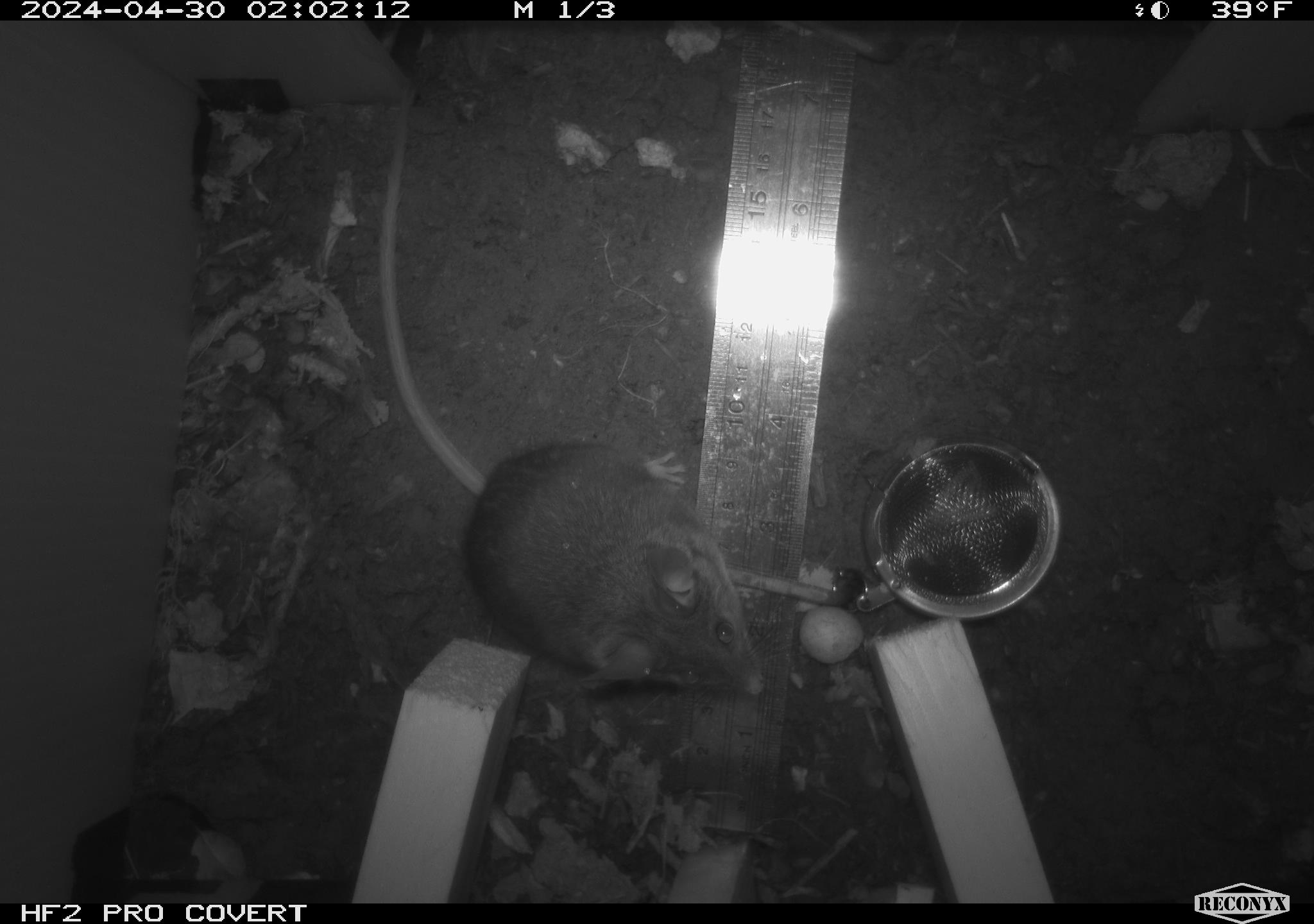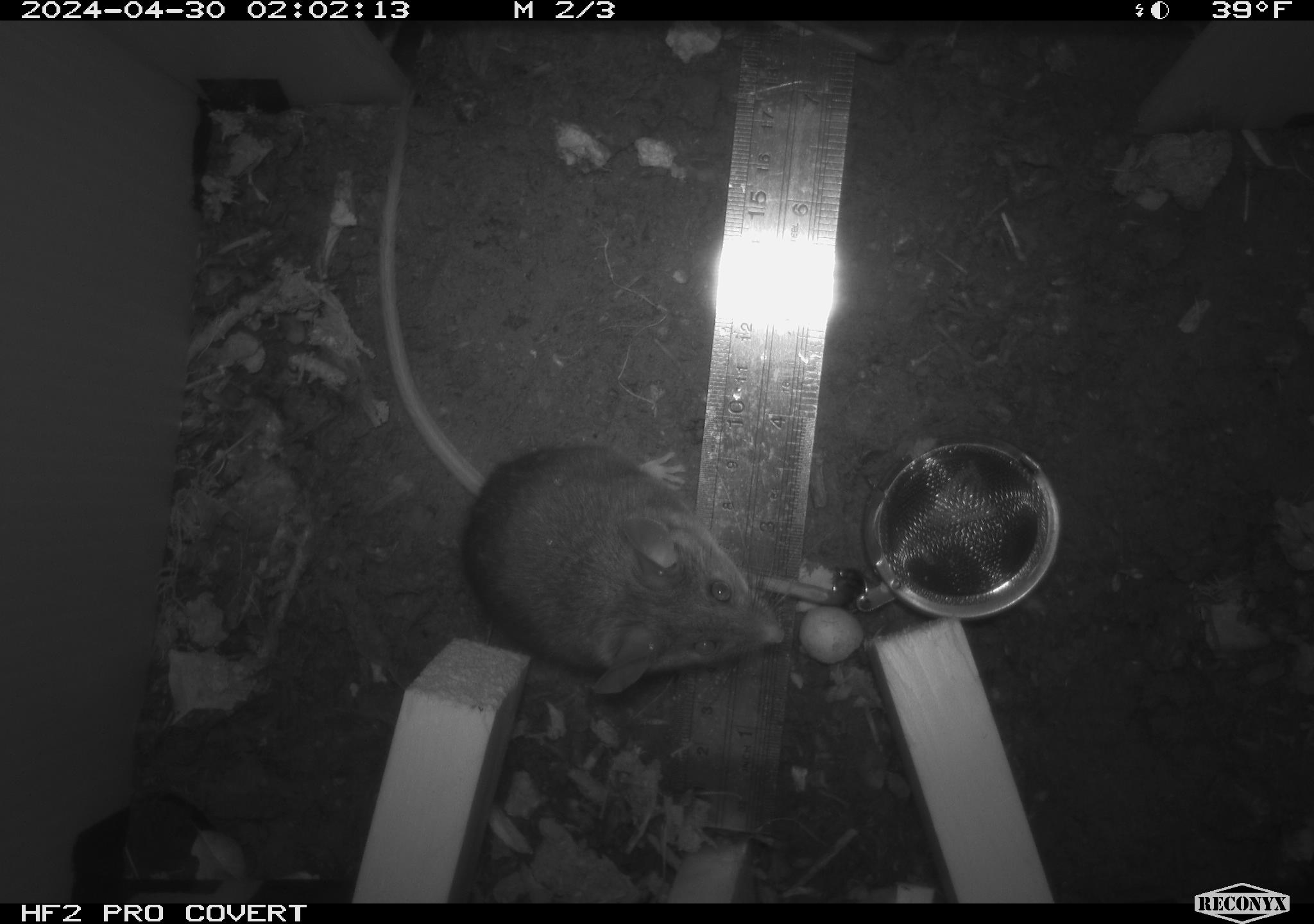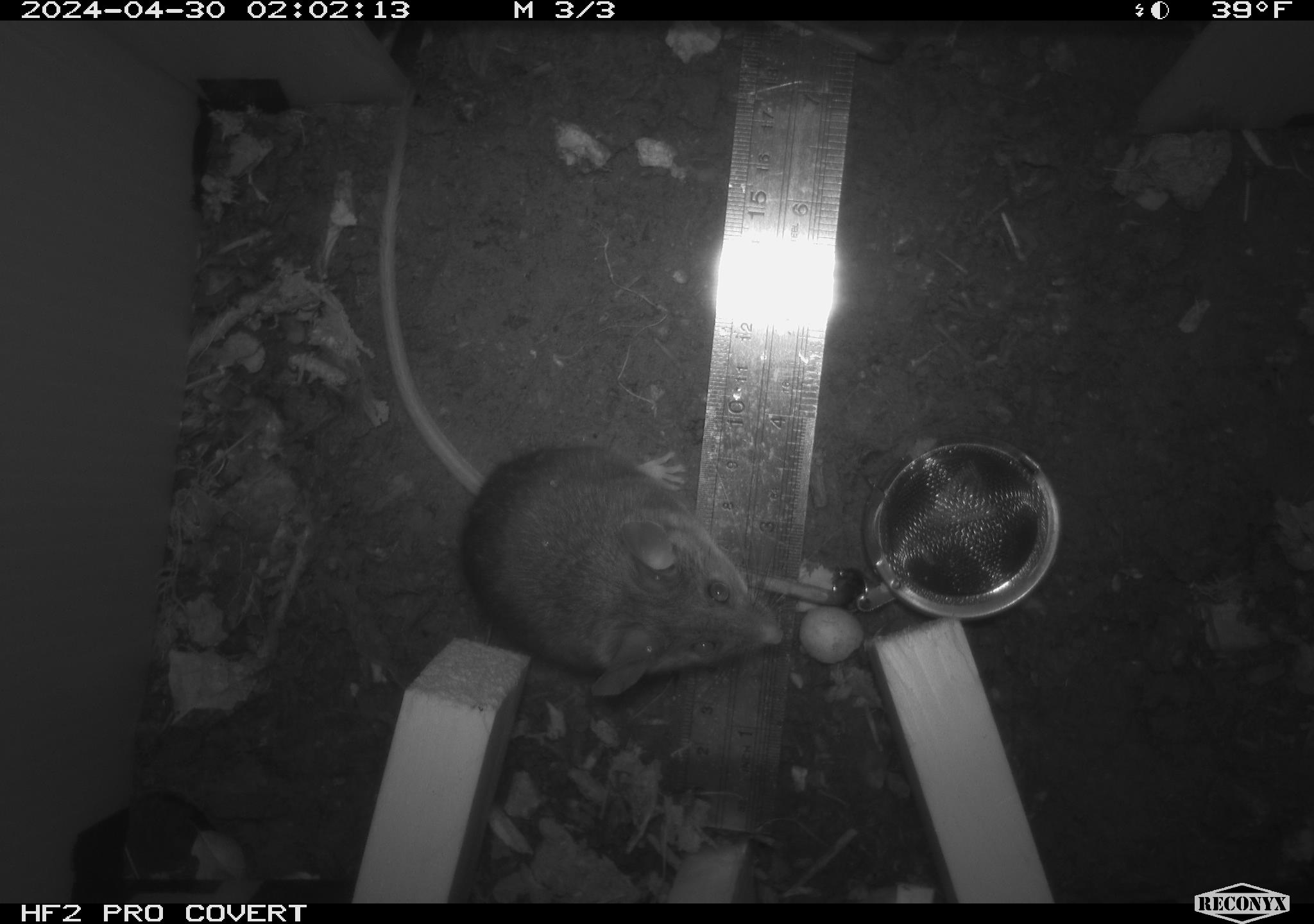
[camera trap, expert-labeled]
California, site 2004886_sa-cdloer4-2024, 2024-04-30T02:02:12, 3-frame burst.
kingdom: Animalia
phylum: Chordata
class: Mammalia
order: Rodentia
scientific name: Rodentia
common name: mouse species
Mouse species (Rodentia).